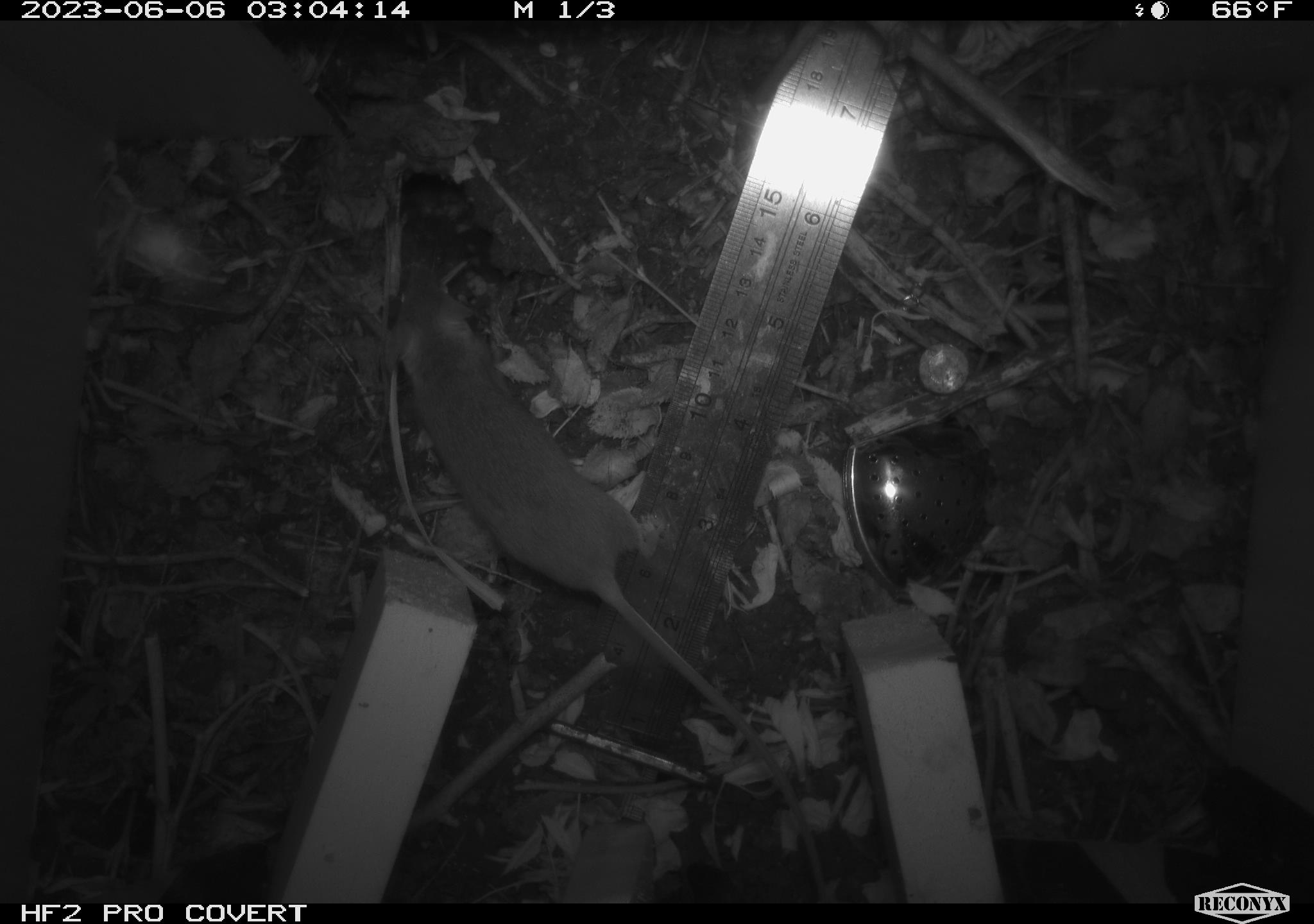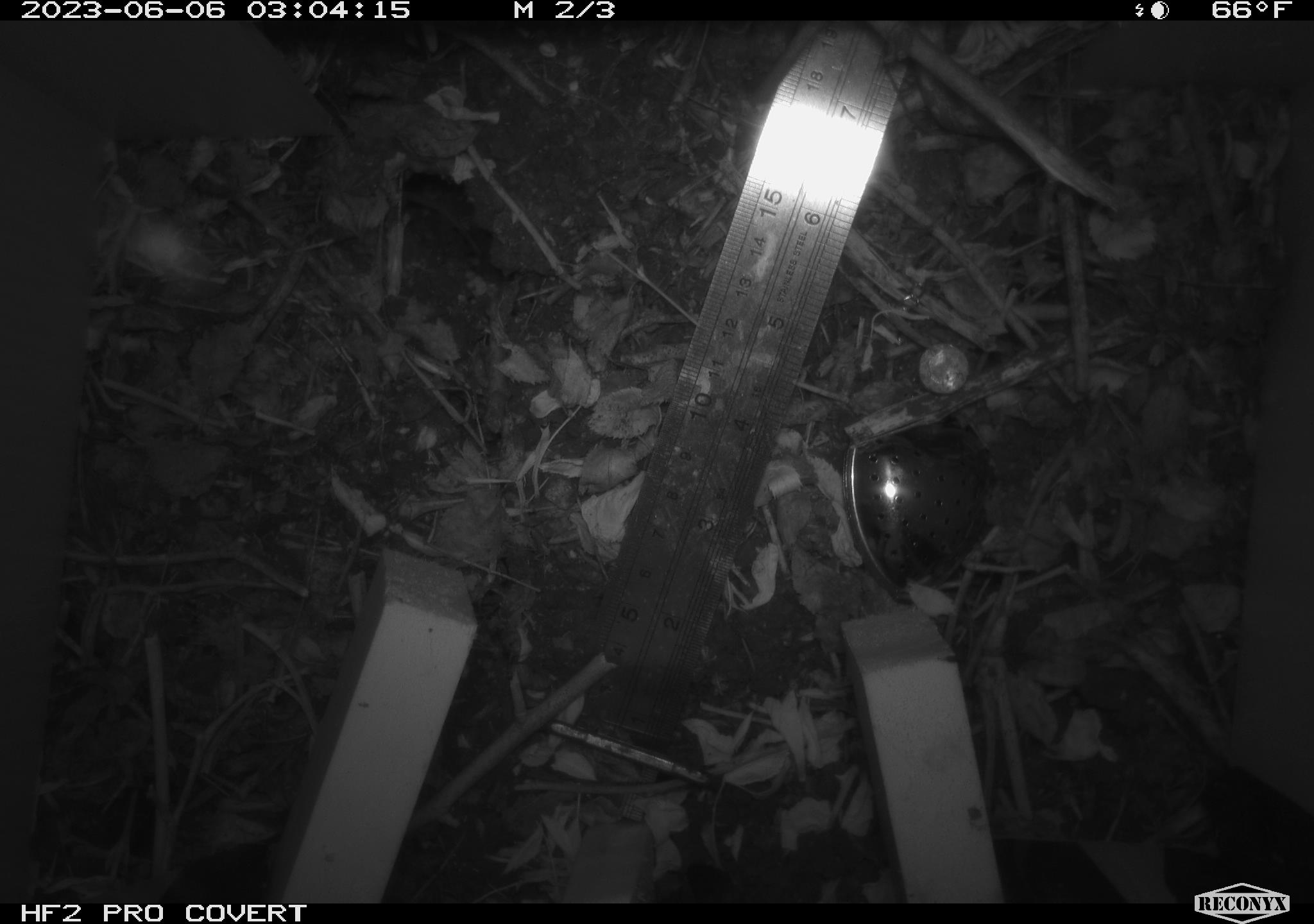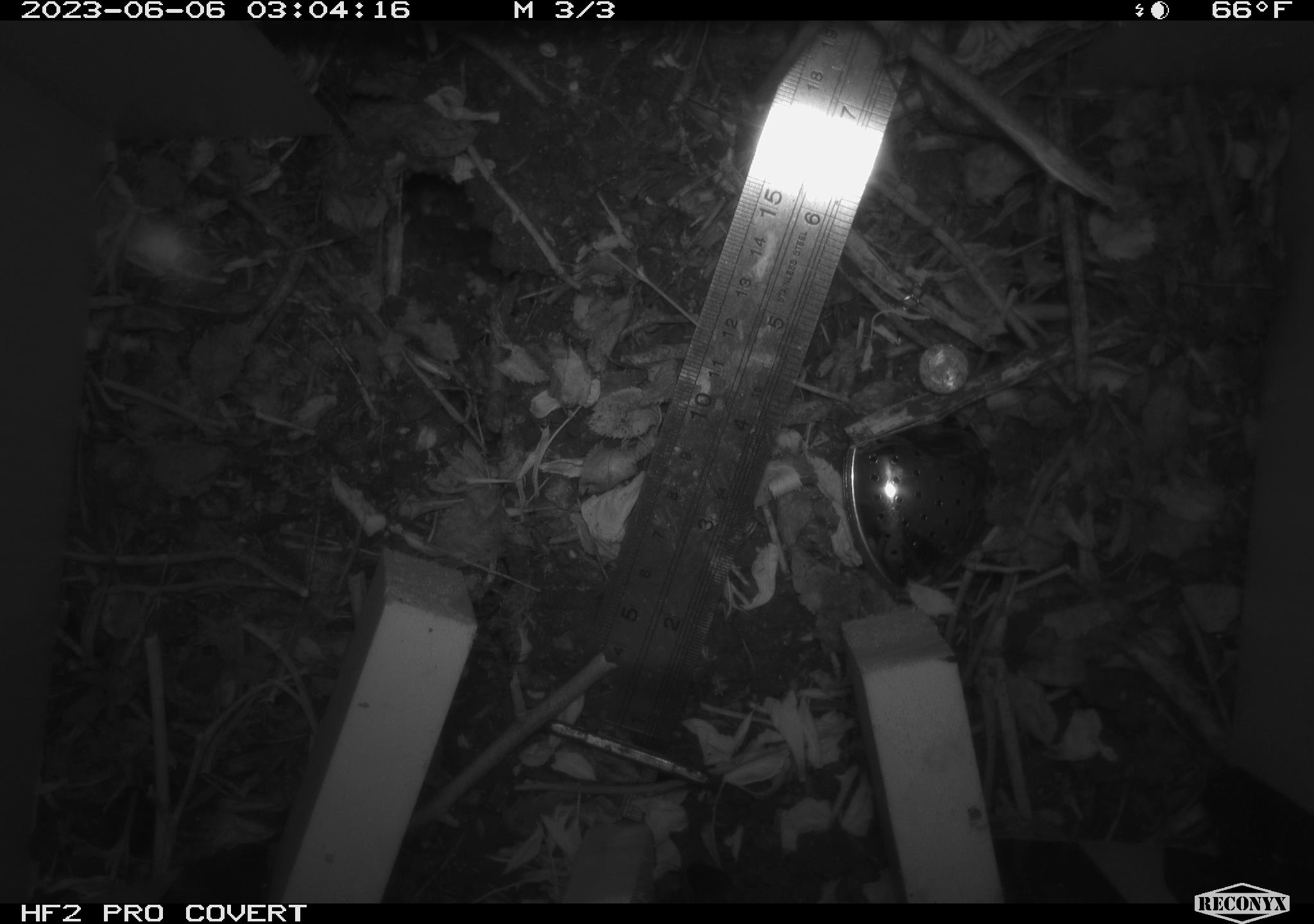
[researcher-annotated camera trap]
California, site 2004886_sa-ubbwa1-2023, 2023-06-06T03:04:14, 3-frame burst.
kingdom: Animalia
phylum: Chordata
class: Mammalia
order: Rodentia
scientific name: Rodentia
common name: rodent